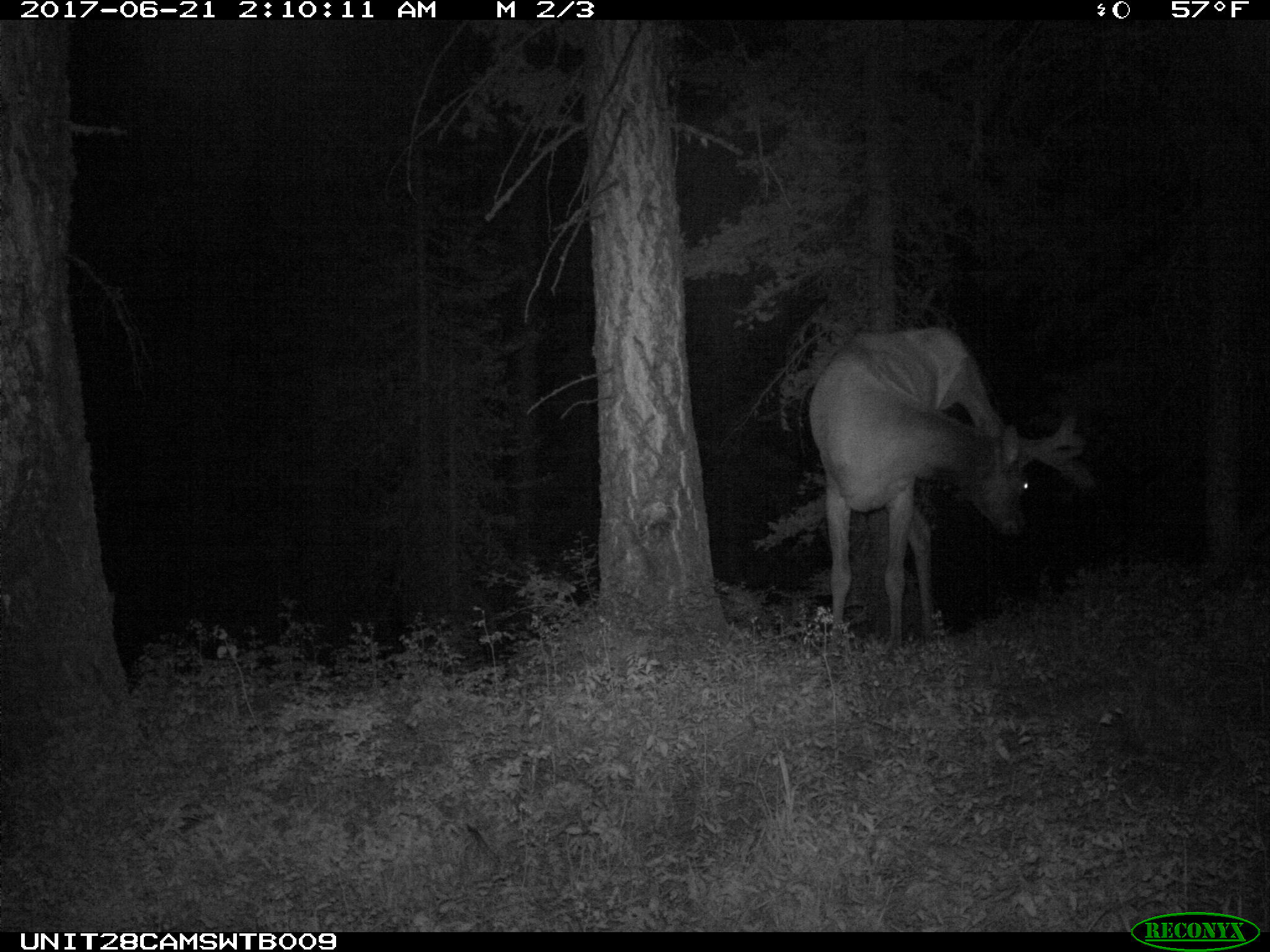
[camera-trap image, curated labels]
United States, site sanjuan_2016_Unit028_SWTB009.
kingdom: Animalia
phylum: Chordata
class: Mammalia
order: Artiodactyla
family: Cervidae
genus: Cervus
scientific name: Cervus elaphus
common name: red deer